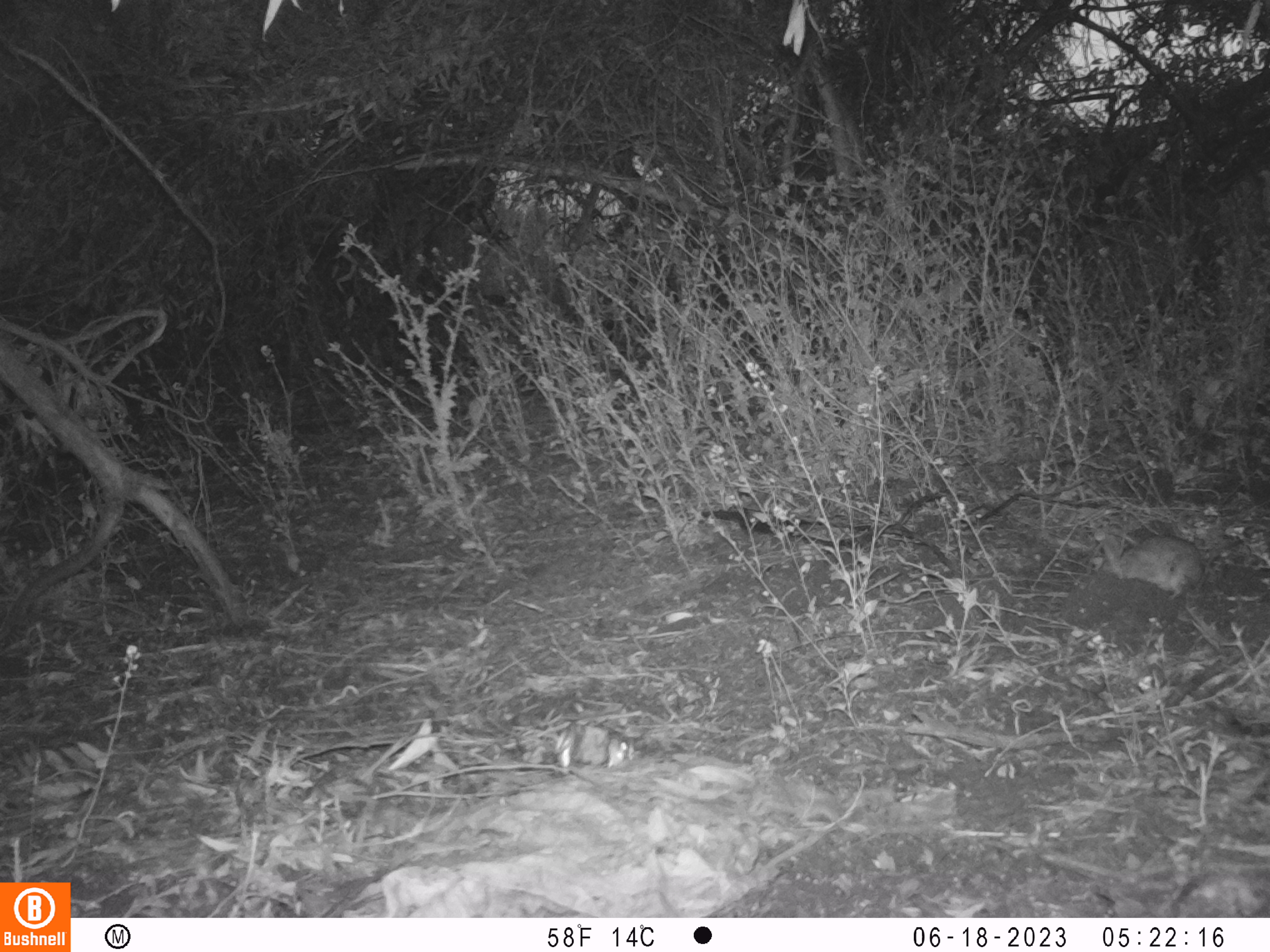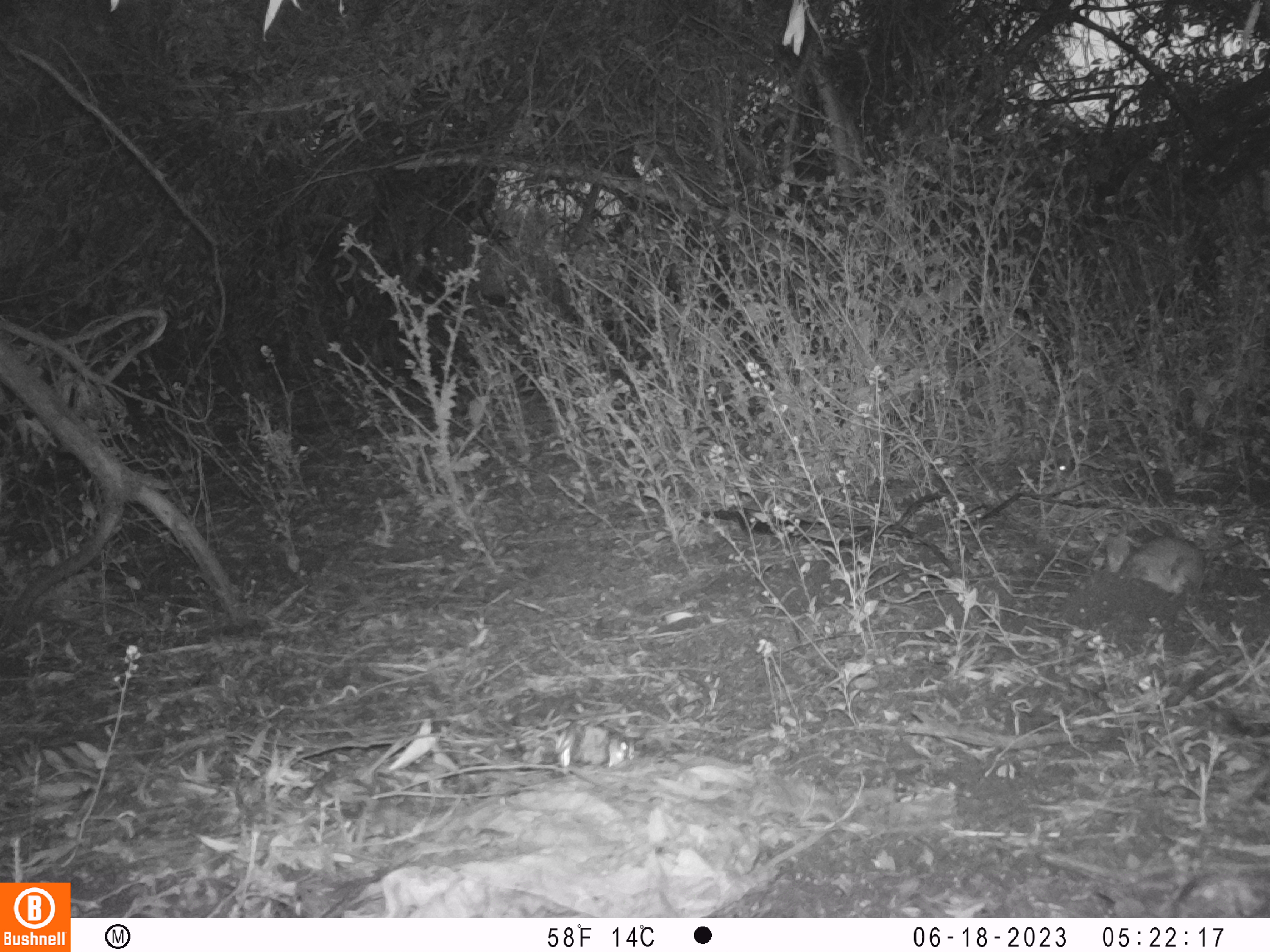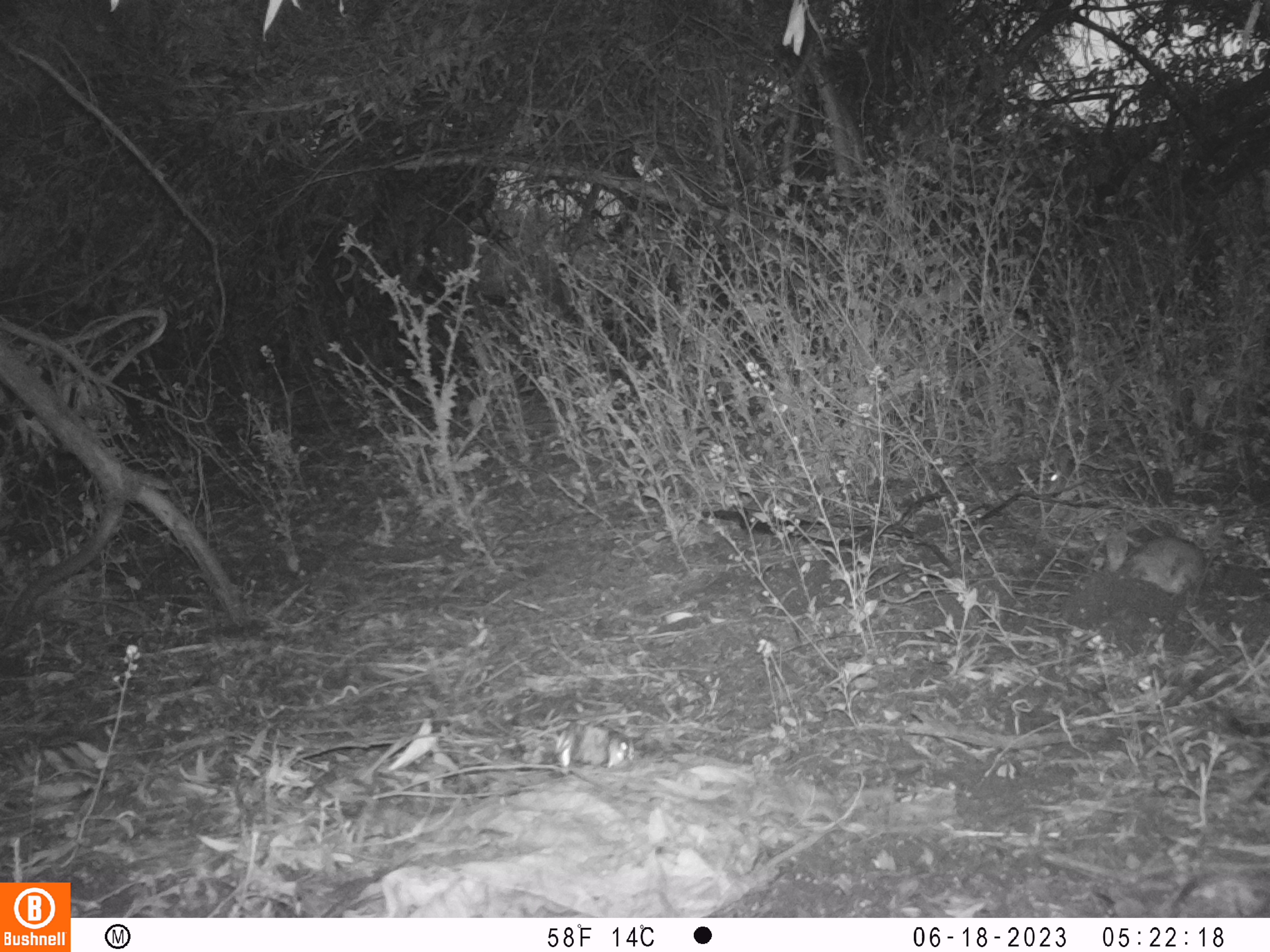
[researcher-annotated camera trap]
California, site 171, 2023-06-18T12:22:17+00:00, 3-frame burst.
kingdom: Animalia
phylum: Chordata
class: Mammalia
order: Lagomorpha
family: Leporidae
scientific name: Leporidae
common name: rabbit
Rabbit (Leporidae).